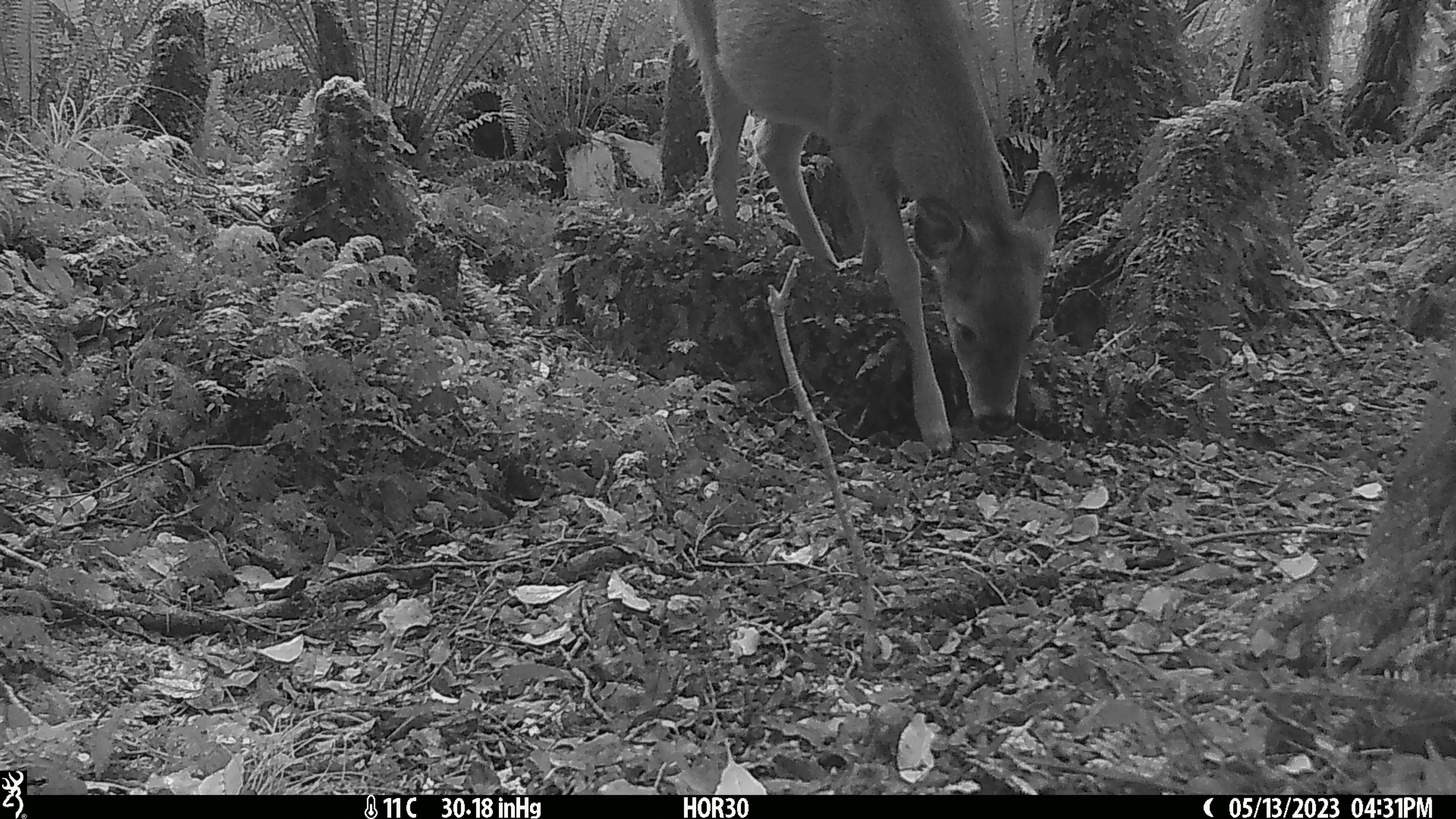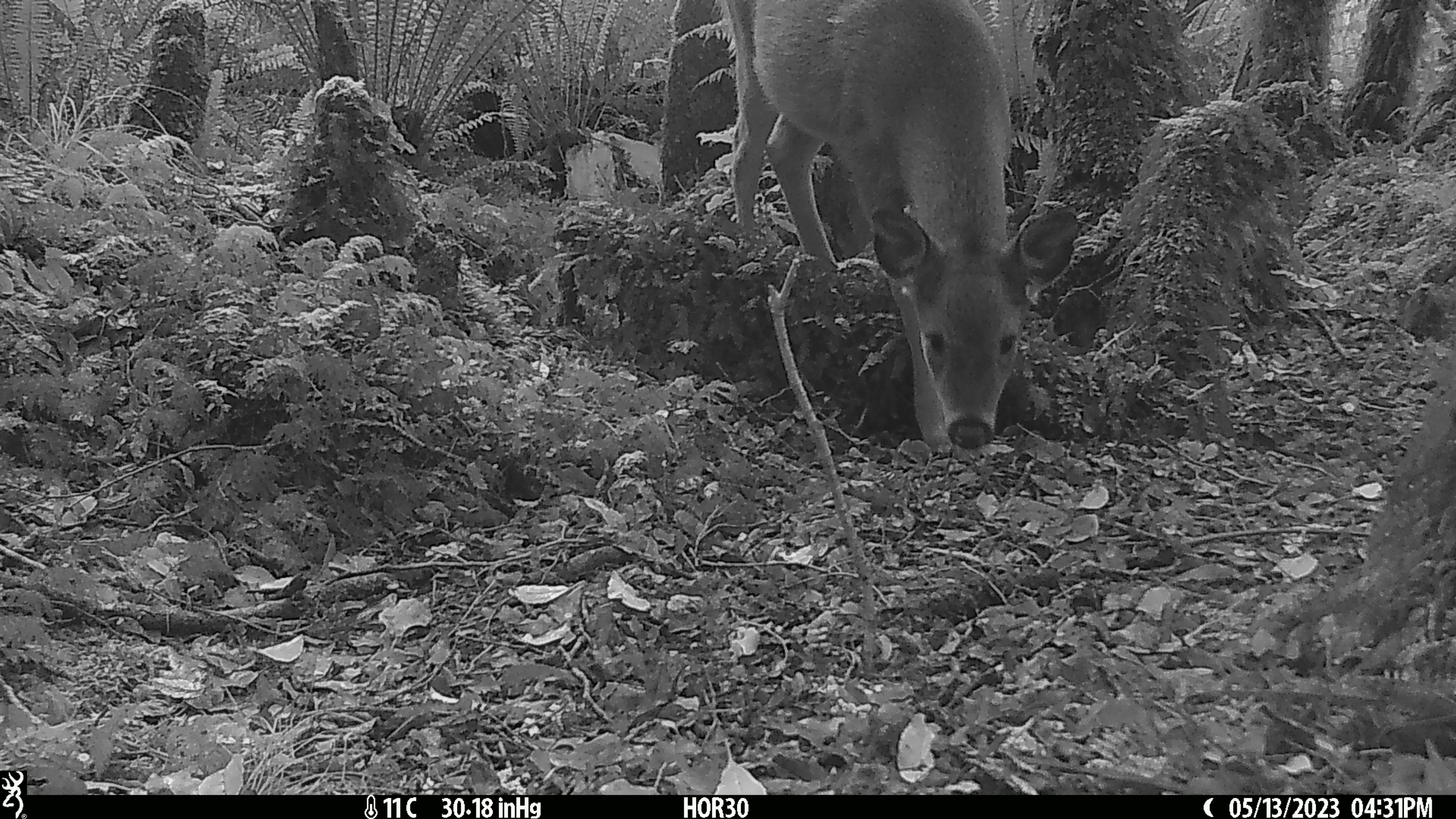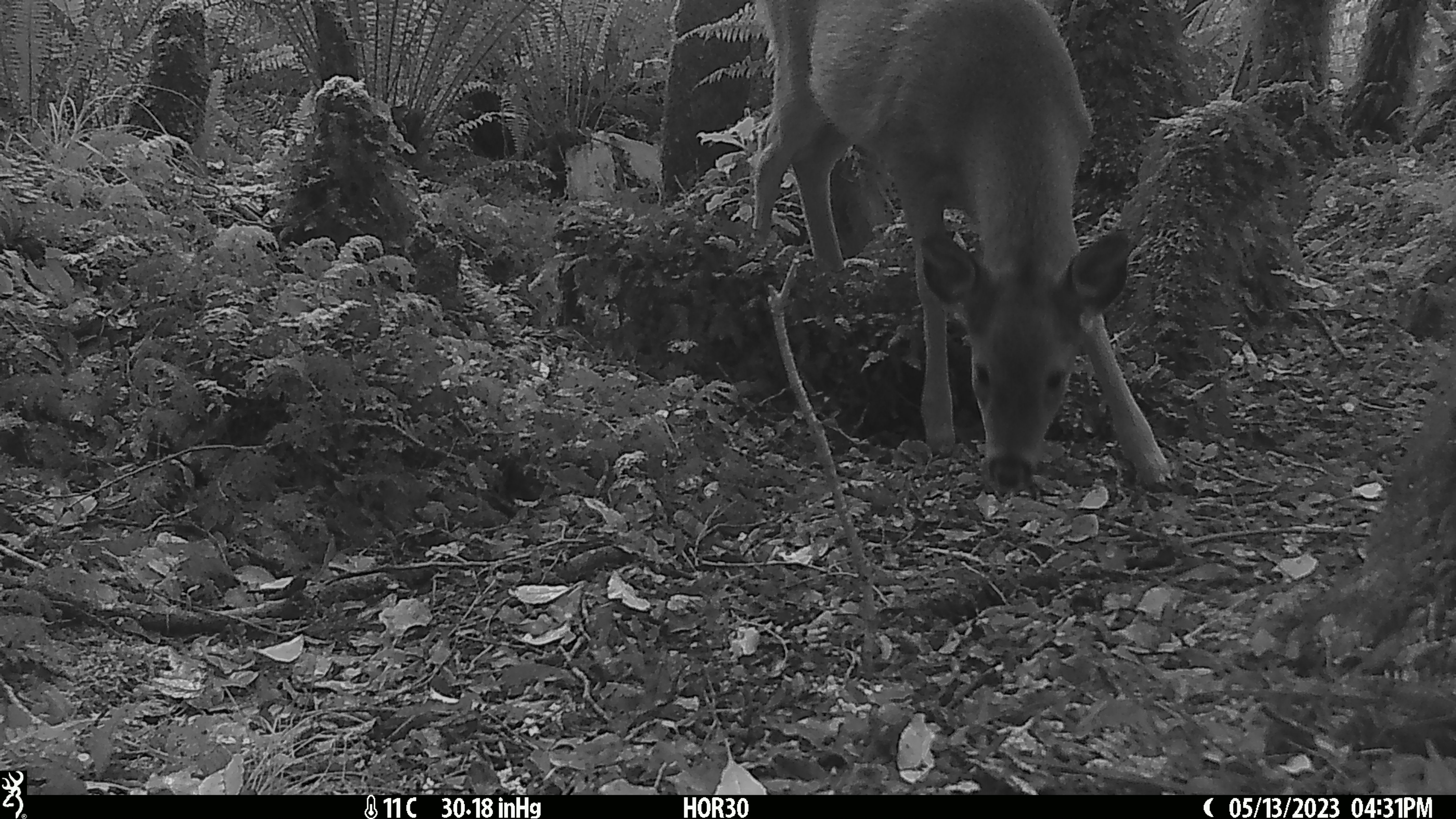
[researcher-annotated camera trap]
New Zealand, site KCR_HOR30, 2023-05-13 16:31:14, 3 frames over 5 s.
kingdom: Animalia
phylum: Chordata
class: Mammalia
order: Artiodactyla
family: Cervidae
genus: Odocoileus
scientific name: Odocoileus virginianus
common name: white-tailed deer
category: white tailed deer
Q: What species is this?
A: White tailed deer (white-tailed deer) (Odocoileus virginianus).